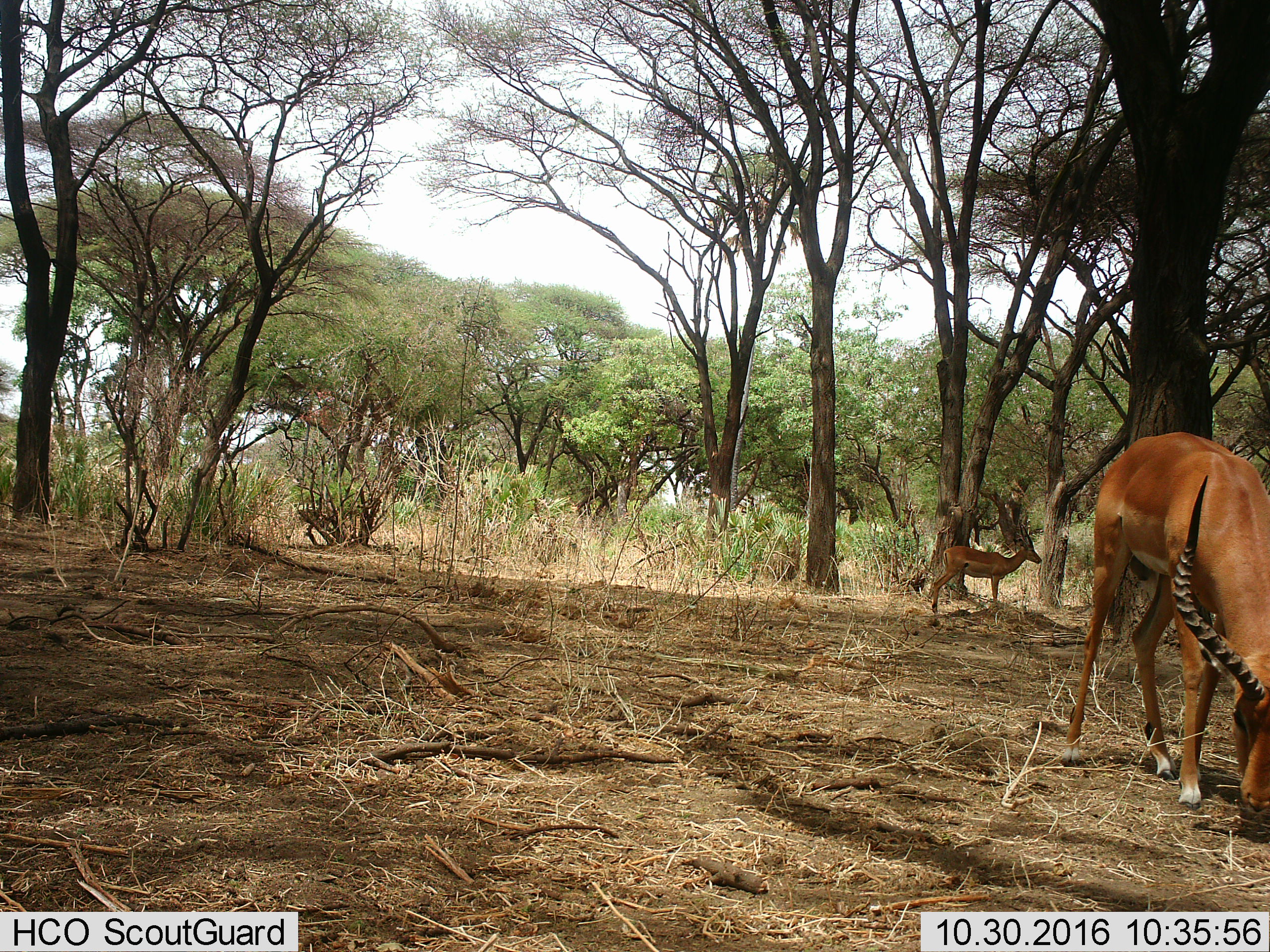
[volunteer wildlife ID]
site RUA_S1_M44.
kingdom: Animalia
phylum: Chordata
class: Mammalia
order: Artiodactyla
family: Bovidae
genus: Aepyceros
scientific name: Aepyceros melampus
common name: impala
Impala (Aepyceros melampus), count 2. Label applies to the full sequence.